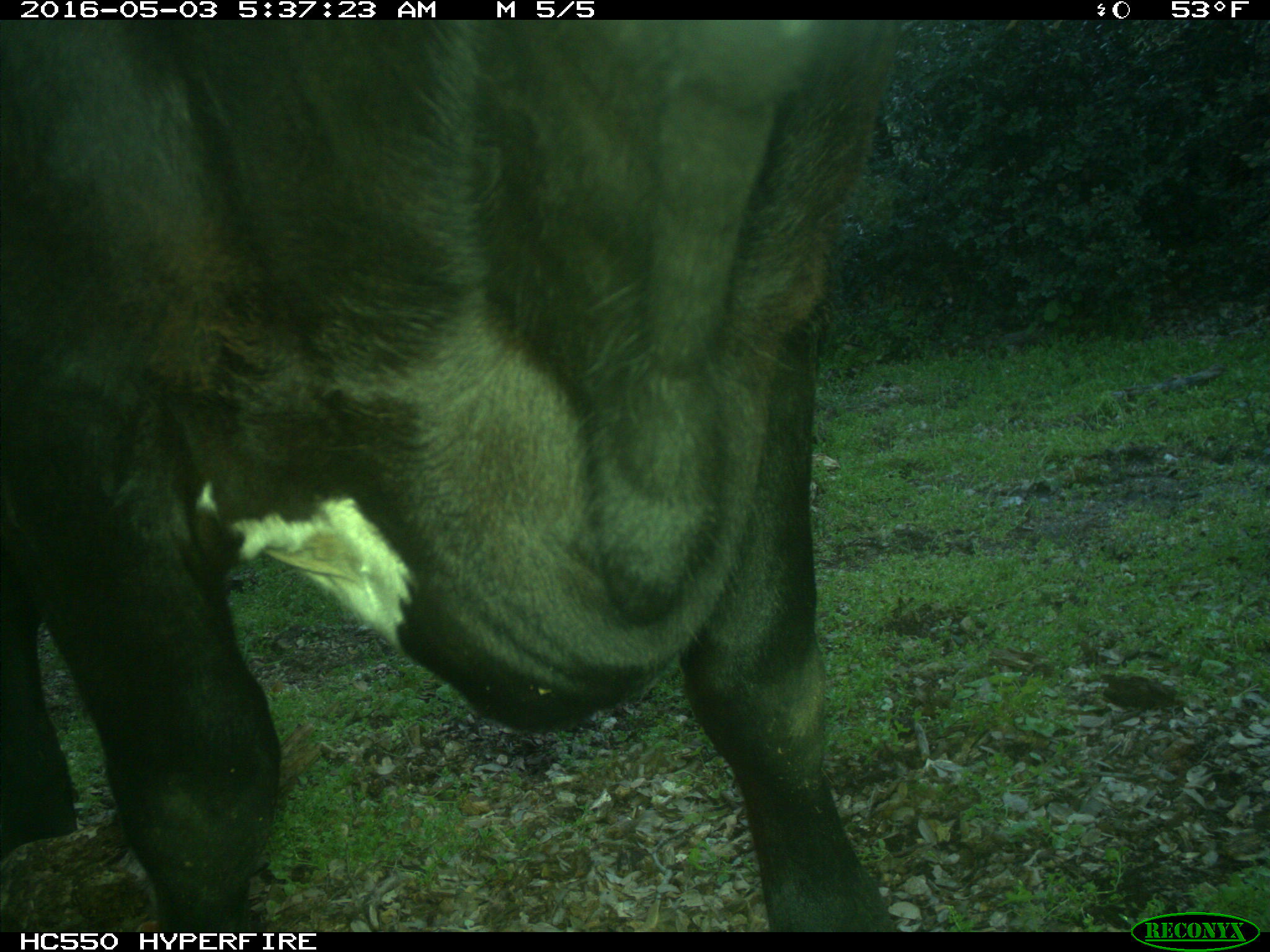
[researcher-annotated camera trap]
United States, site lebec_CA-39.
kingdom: Animalia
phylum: Chordata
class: Mammalia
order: Artiodactyla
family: Bovidae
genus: Bos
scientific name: Bos taurus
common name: domestic cow